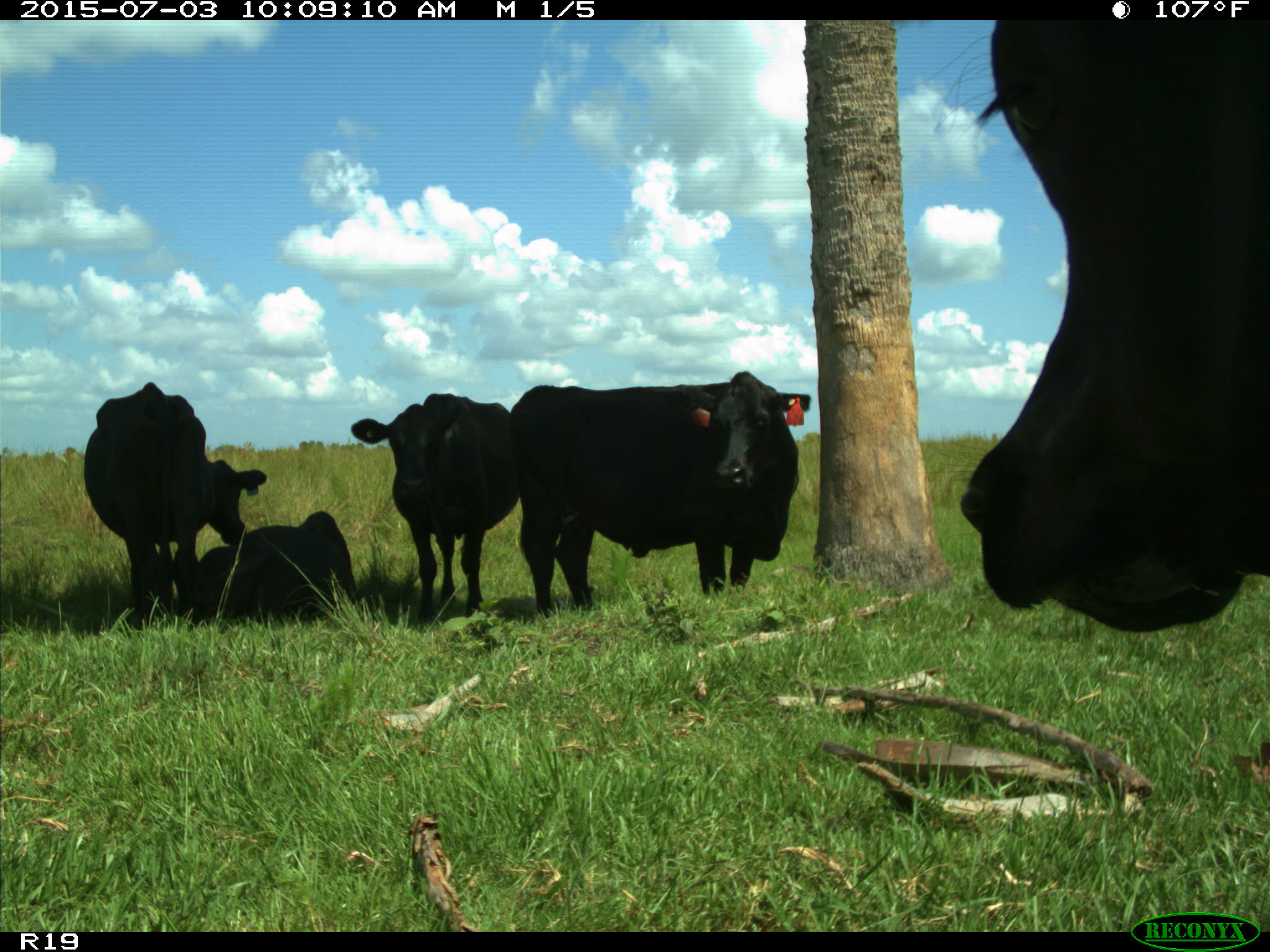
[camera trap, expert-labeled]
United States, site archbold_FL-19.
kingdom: Animalia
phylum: Chordata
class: Mammalia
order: Artiodactyla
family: Bovidae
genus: Bos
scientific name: Bos taurus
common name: domestic cow